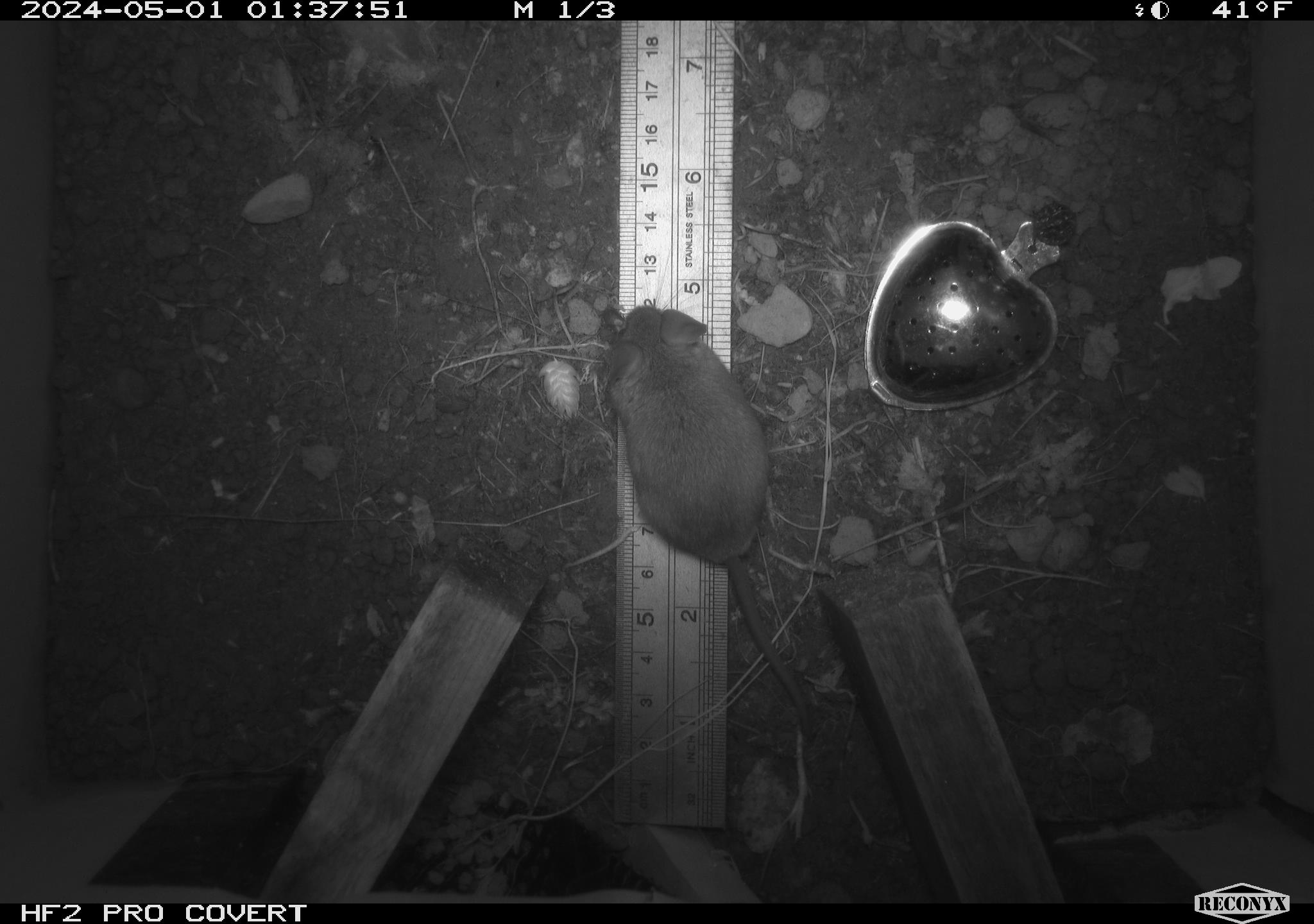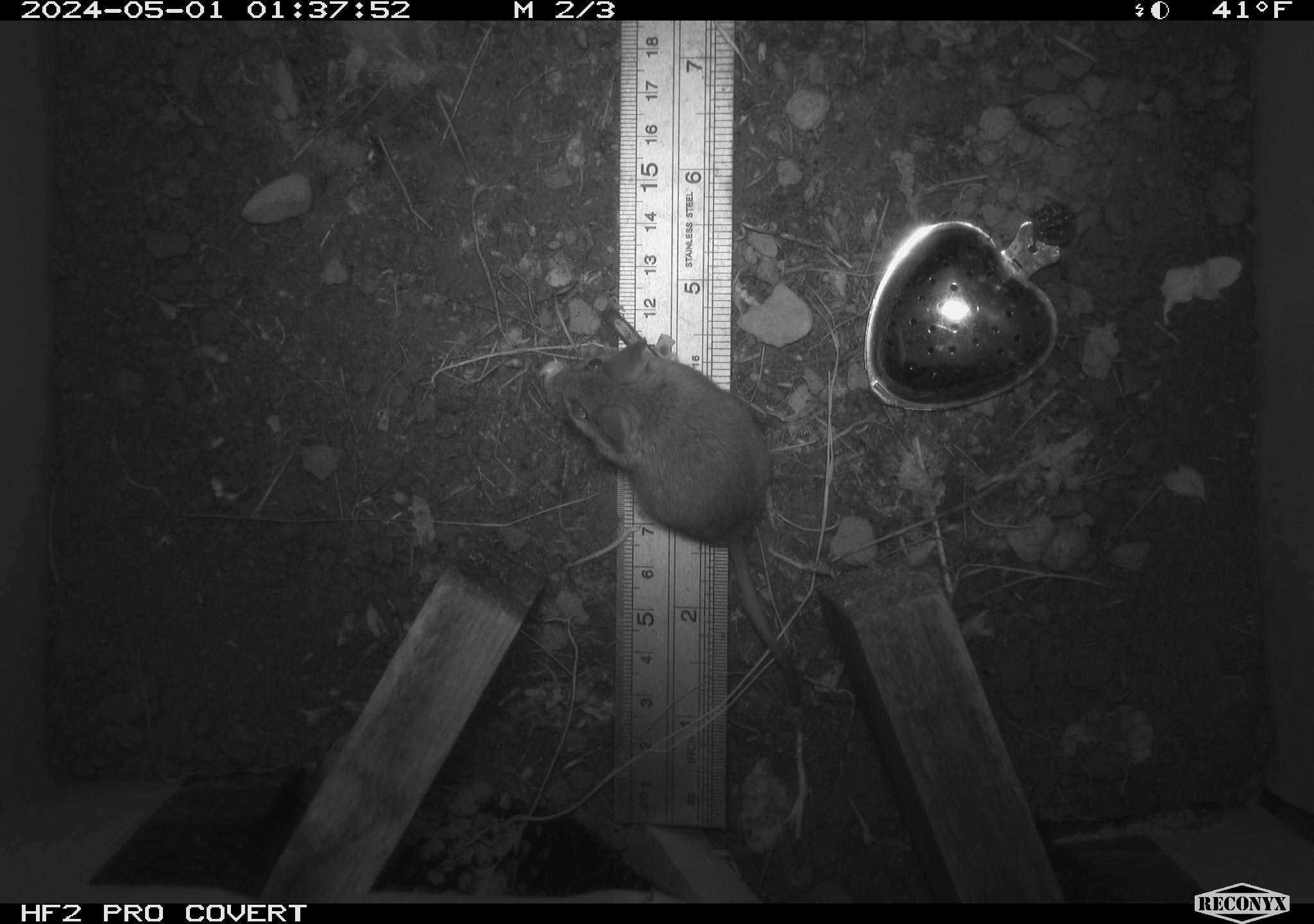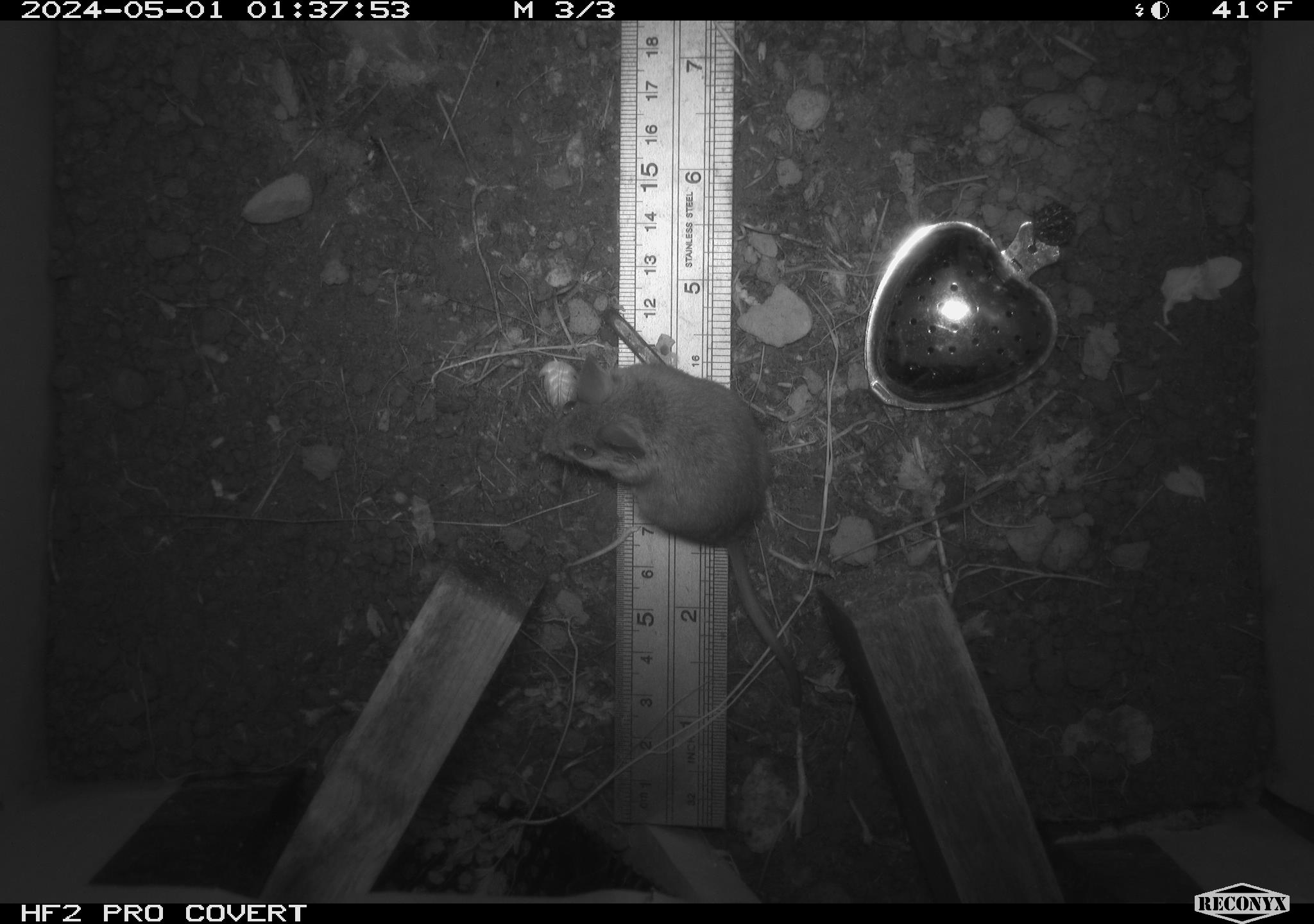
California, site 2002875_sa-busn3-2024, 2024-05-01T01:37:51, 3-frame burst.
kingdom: Animalia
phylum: Chordata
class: Mammalia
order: Rodentia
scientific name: Rodentia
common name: mouse species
Mouse species (Rodentia).